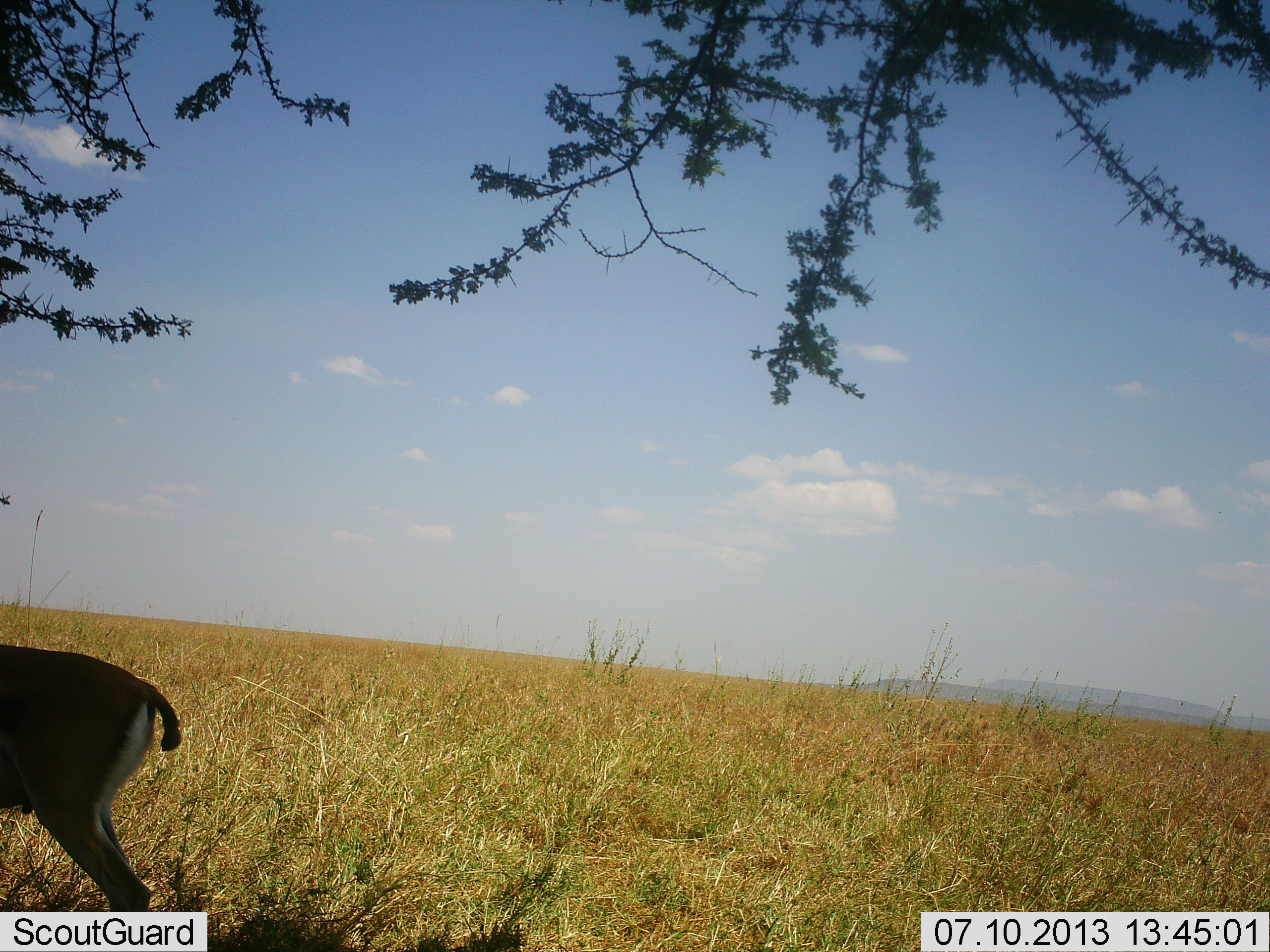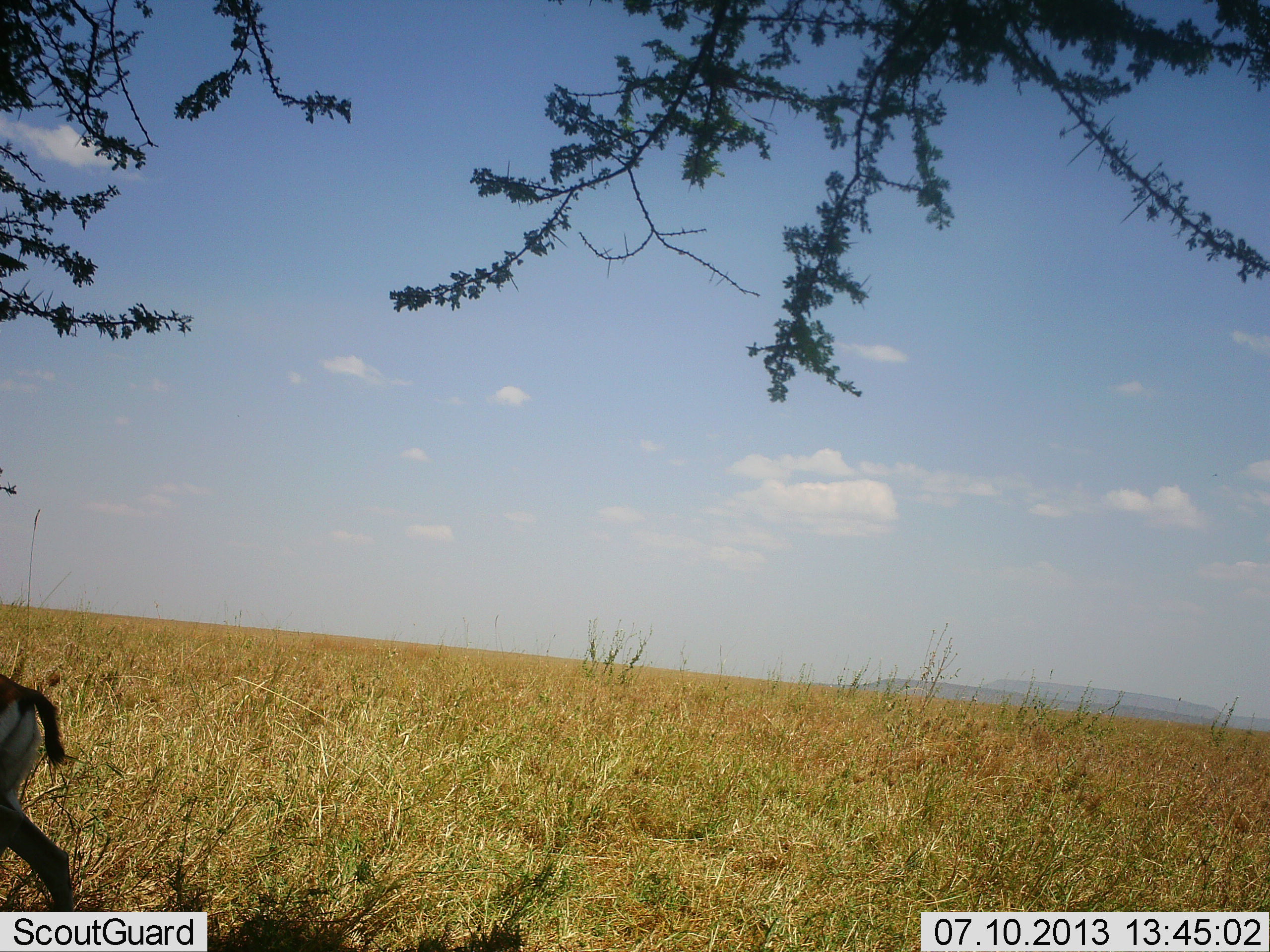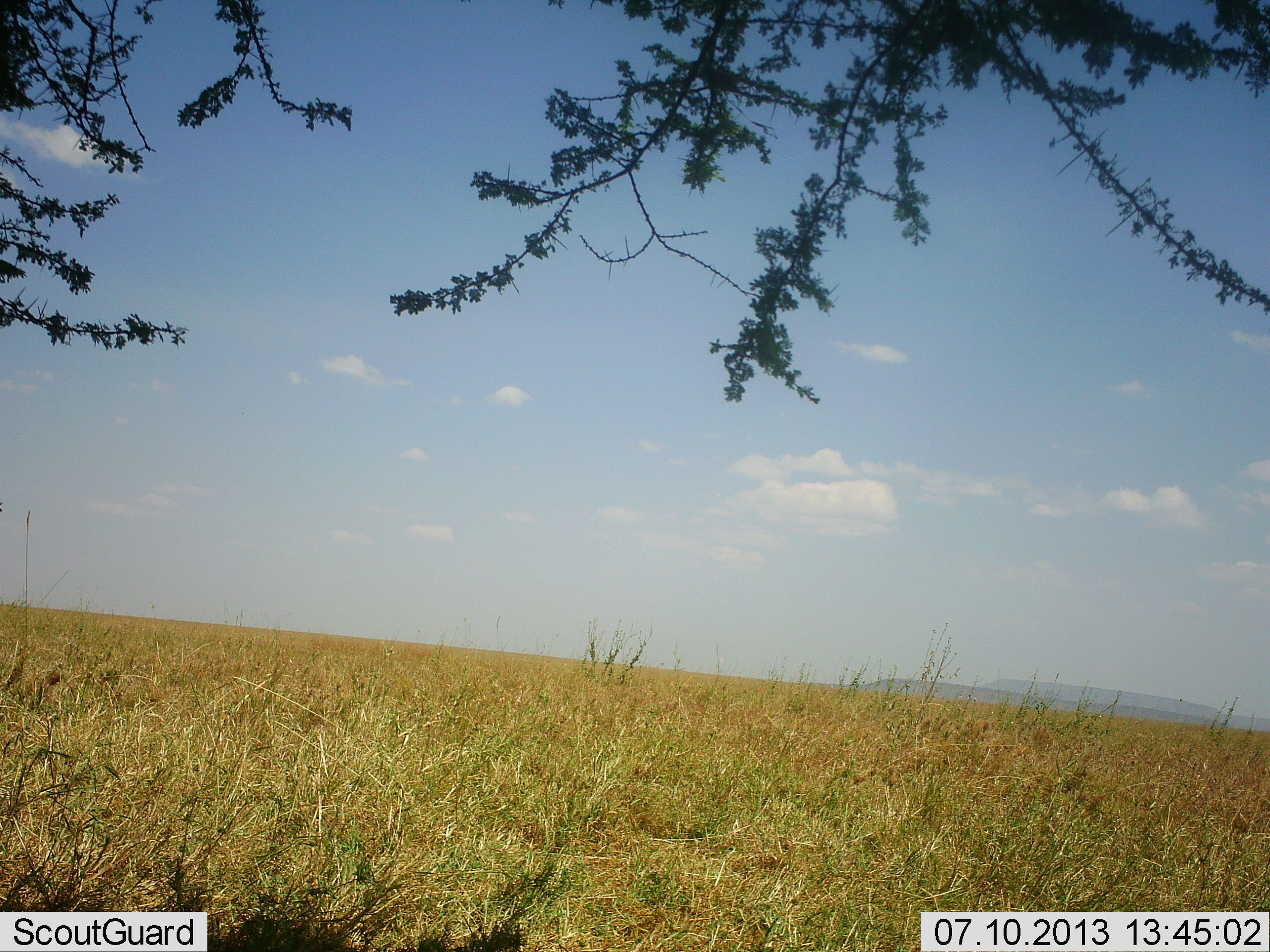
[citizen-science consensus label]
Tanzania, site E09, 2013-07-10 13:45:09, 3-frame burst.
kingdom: Animalia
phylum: Chordata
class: Mammalia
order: Artiodactyla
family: Bovidae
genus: Eudorcas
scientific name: Eudorcas thomsonii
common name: thomson's gazelle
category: gazellethomsons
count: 1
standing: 0%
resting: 0%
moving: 100%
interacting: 0%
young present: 0%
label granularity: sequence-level